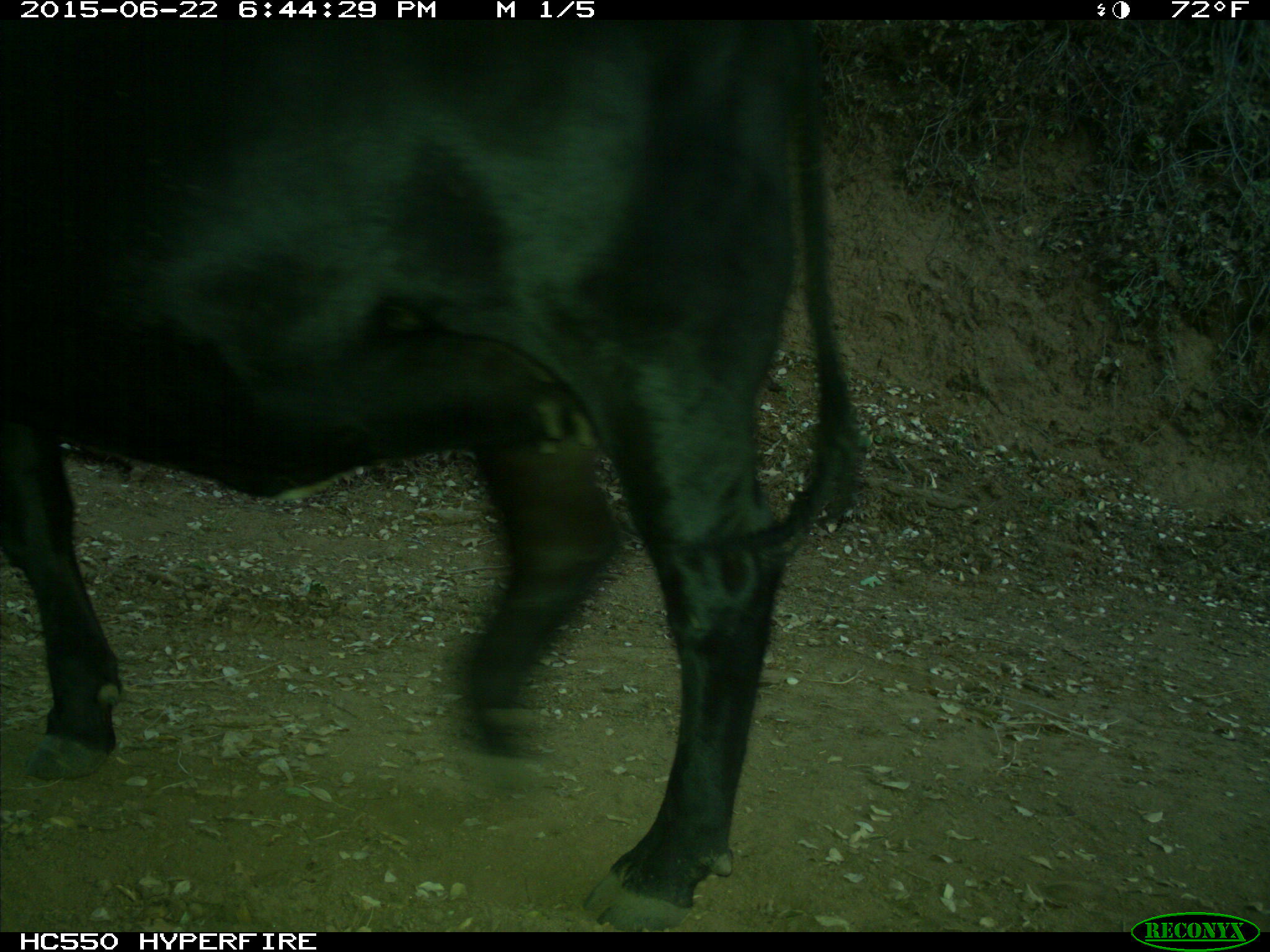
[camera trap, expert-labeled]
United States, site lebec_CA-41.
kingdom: Animalia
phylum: Chordata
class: Mammalia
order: Artiodactyla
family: Bovidae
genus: Bos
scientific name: Bos taurus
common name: domestic cow